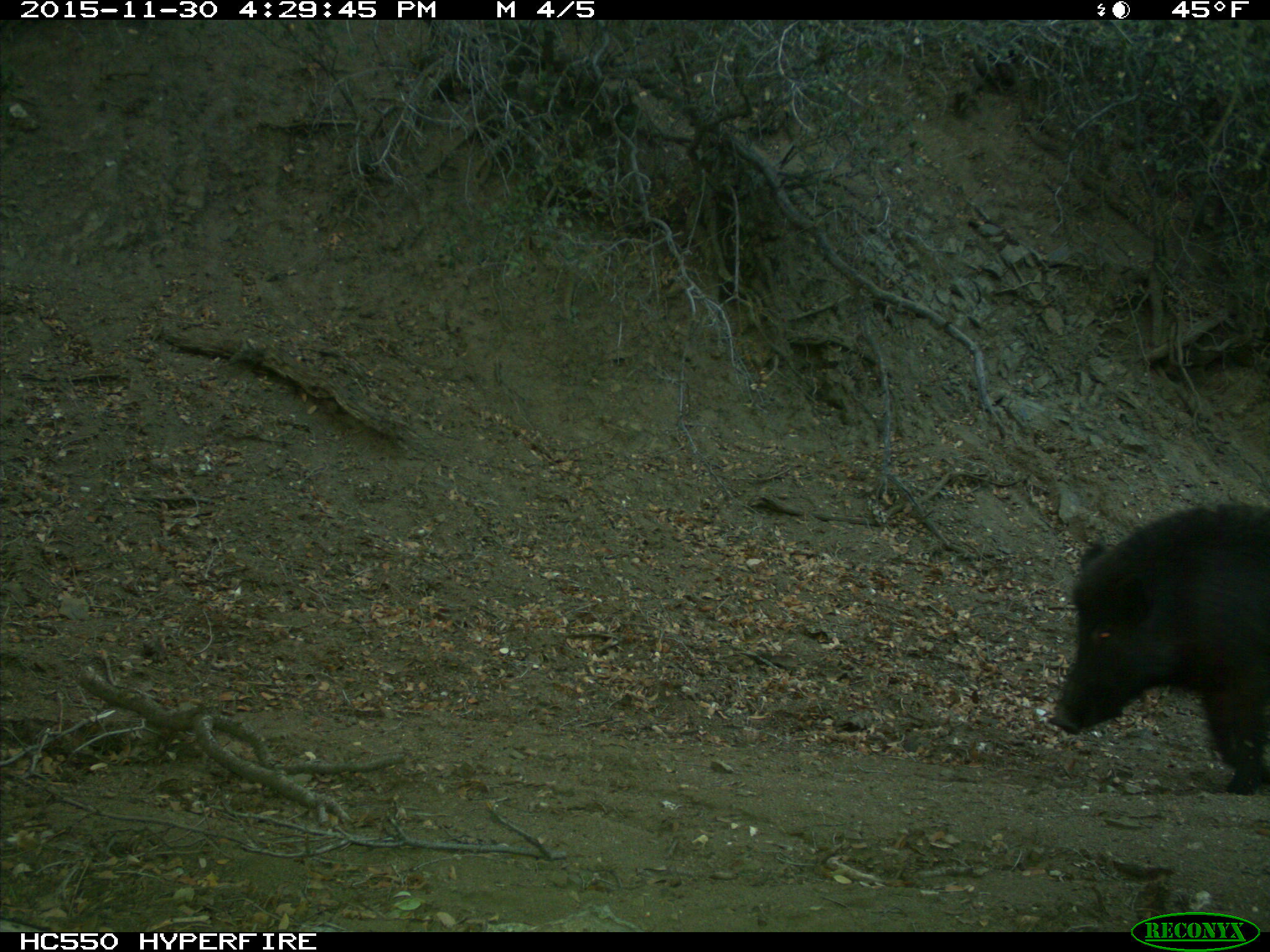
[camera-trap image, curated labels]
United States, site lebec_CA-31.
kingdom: Animalia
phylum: Chordata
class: Mammalia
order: Artiodactyla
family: Suidae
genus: Sus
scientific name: Sus scrofa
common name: wild boar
Sus scrofa (wild boar).